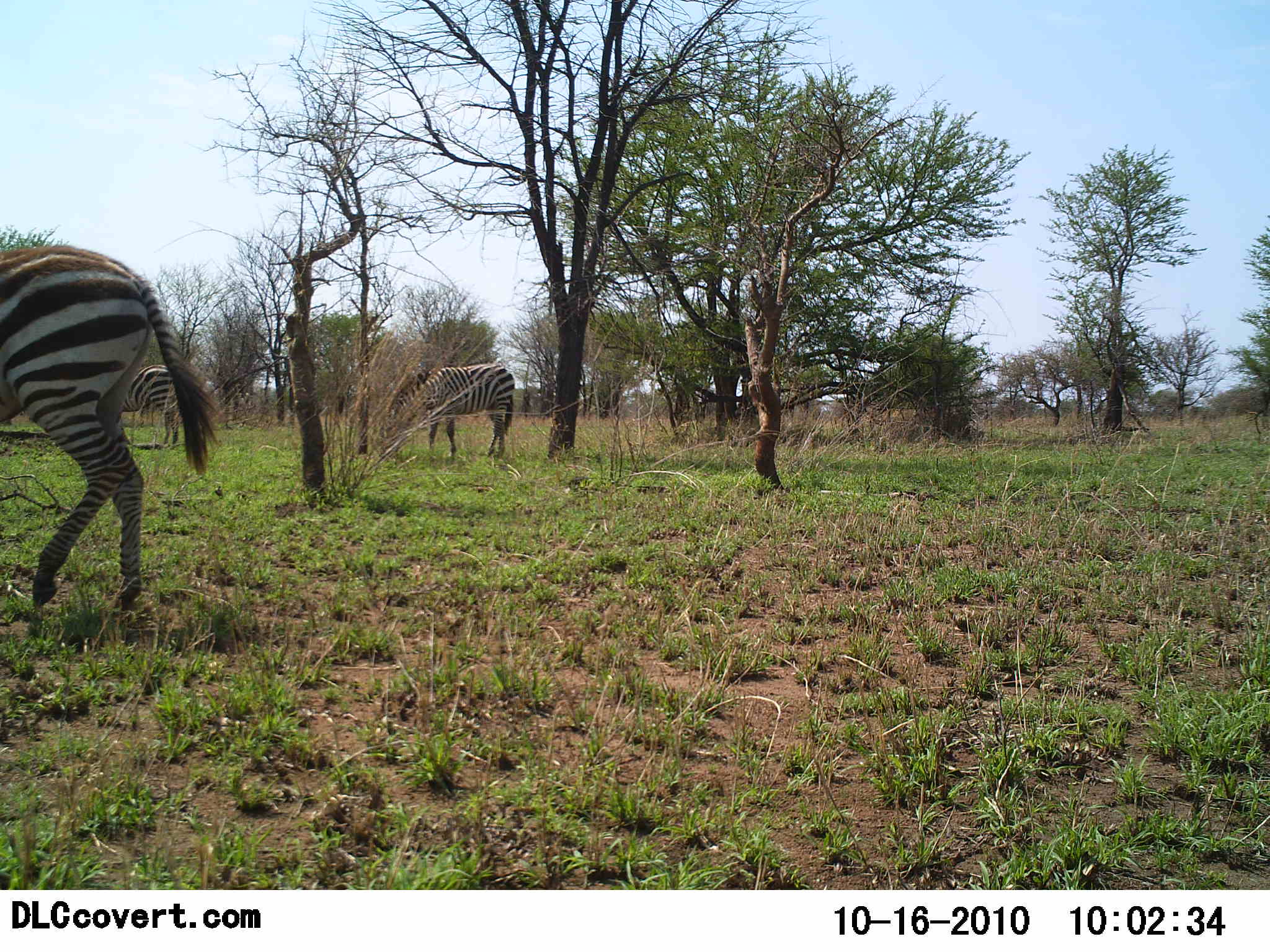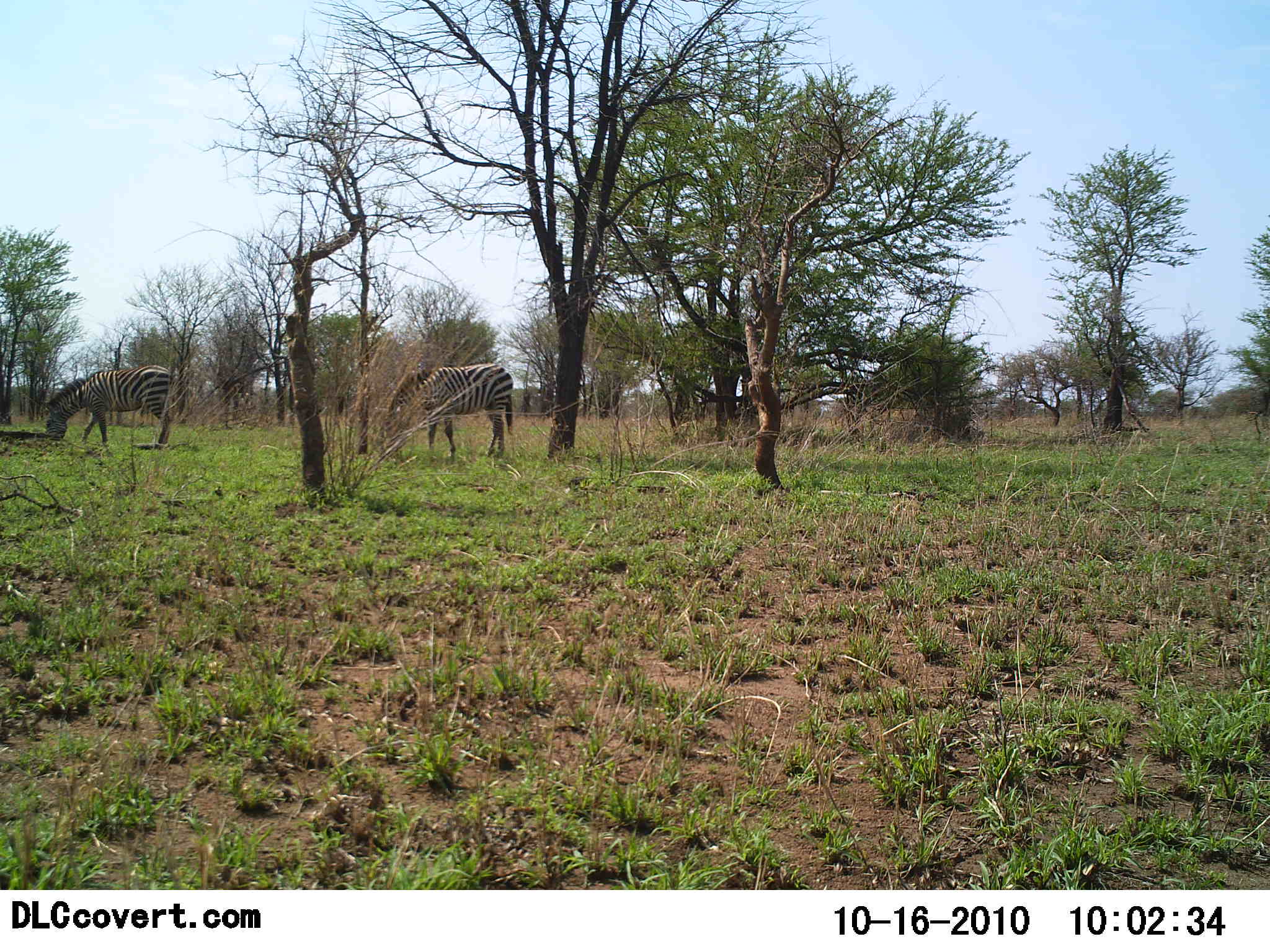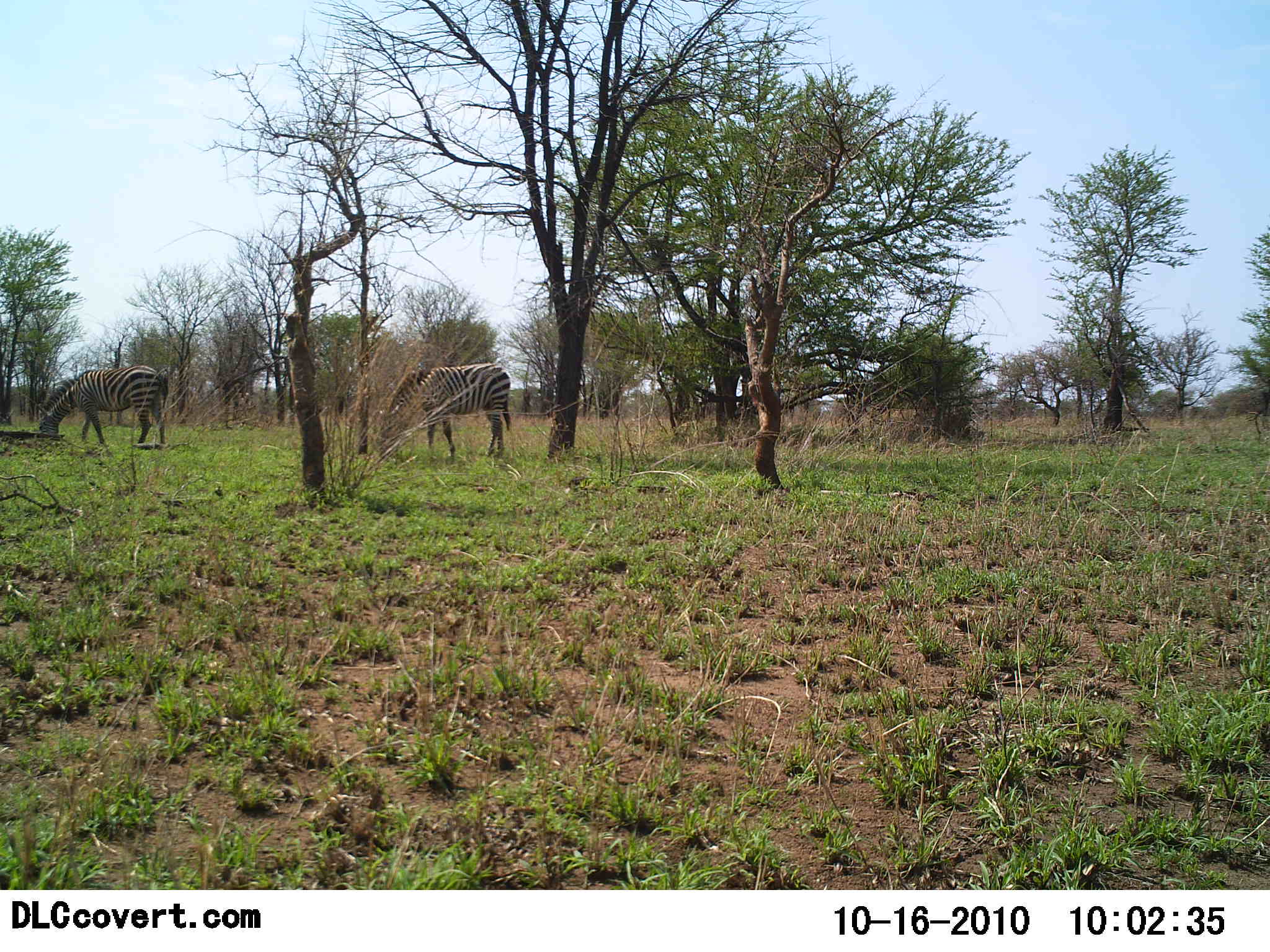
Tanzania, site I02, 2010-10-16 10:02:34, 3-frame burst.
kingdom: Animalia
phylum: Chordata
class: Mammalia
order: Perissodactyla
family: Equidae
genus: Equus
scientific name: Equus quagga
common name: plains zebra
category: zebra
Zebra (plains zebra) (Equus quagga), count 3. Behavior (volunteer vote fractions): standing 10%, resting 0%, moving 67%, interacting 0%. Young present (vote fraction): 0%. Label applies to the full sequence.